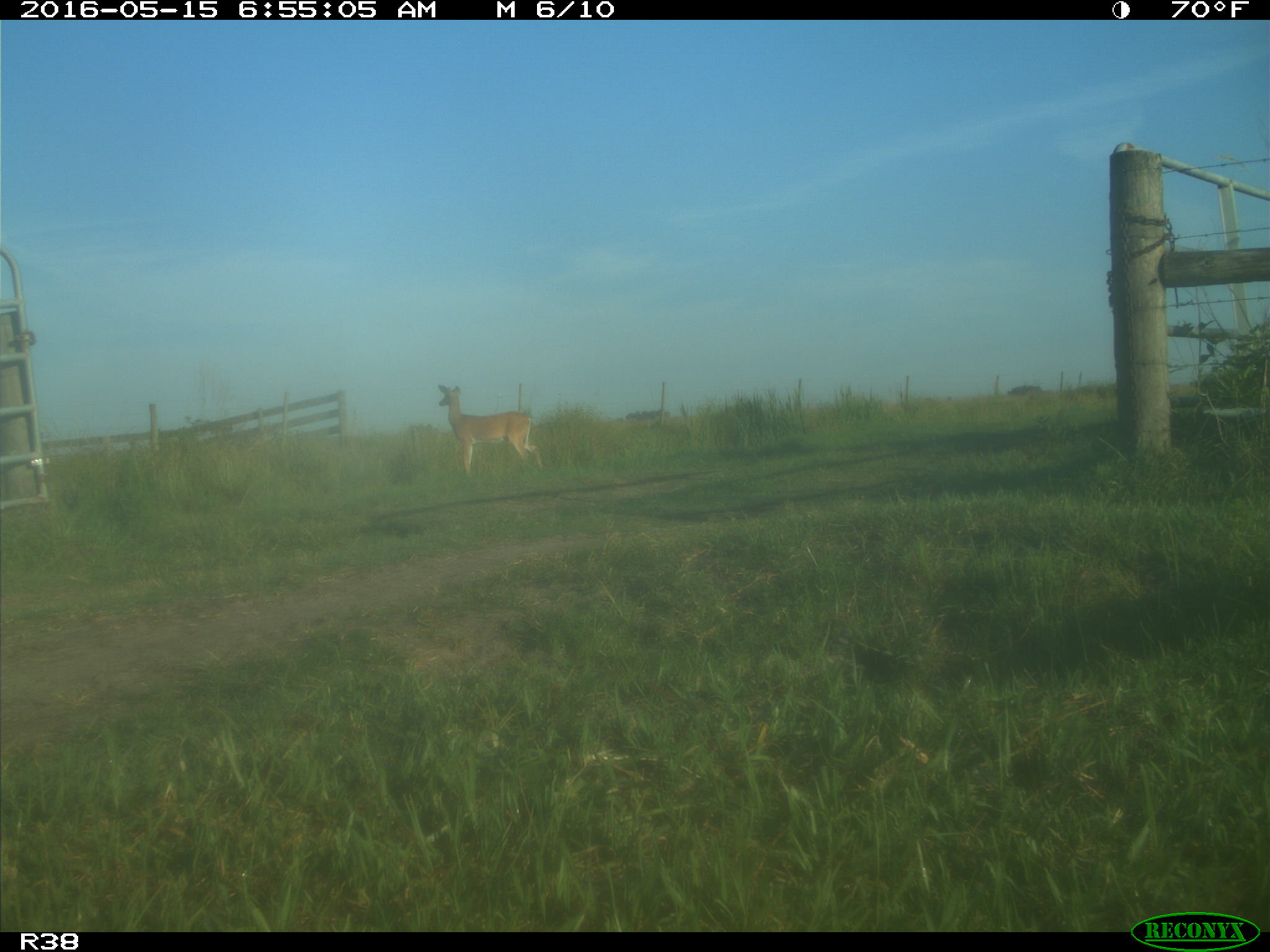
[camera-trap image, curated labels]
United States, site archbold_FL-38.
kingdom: Animalia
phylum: Chordata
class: Mammalia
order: Artiodactyla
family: Cervidae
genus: Odocoileus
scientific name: Odocoileus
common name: deer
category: unidentified deer